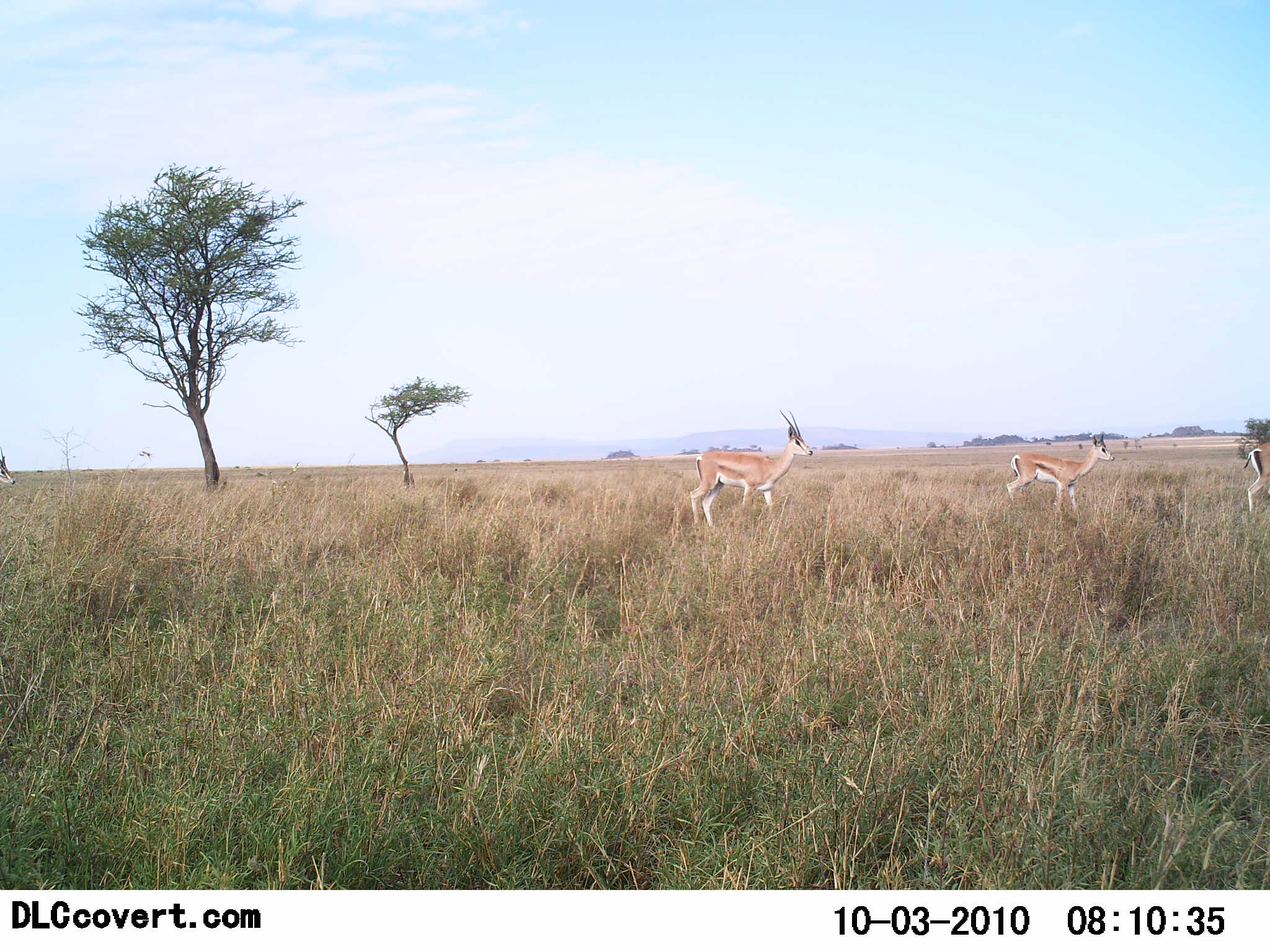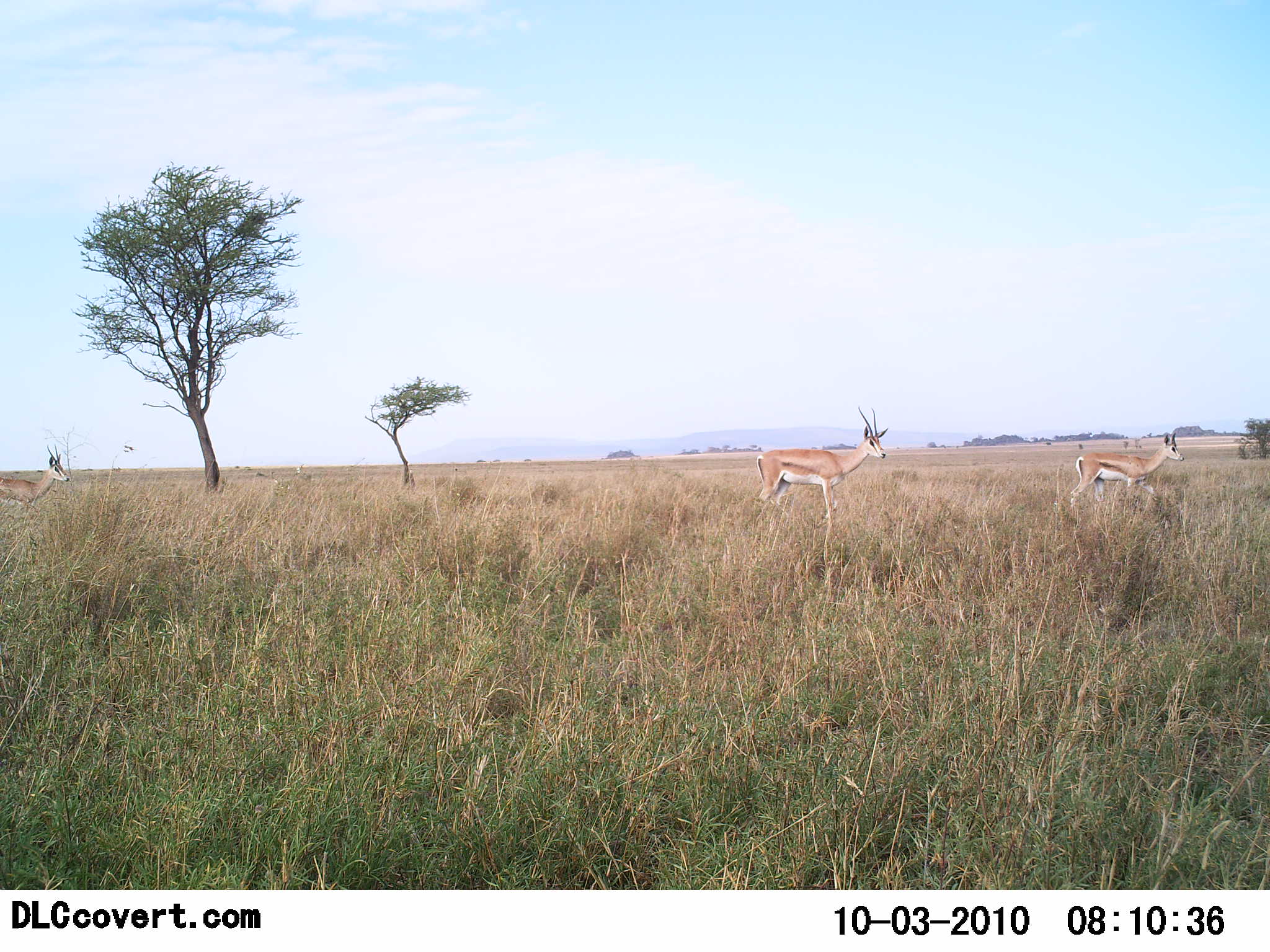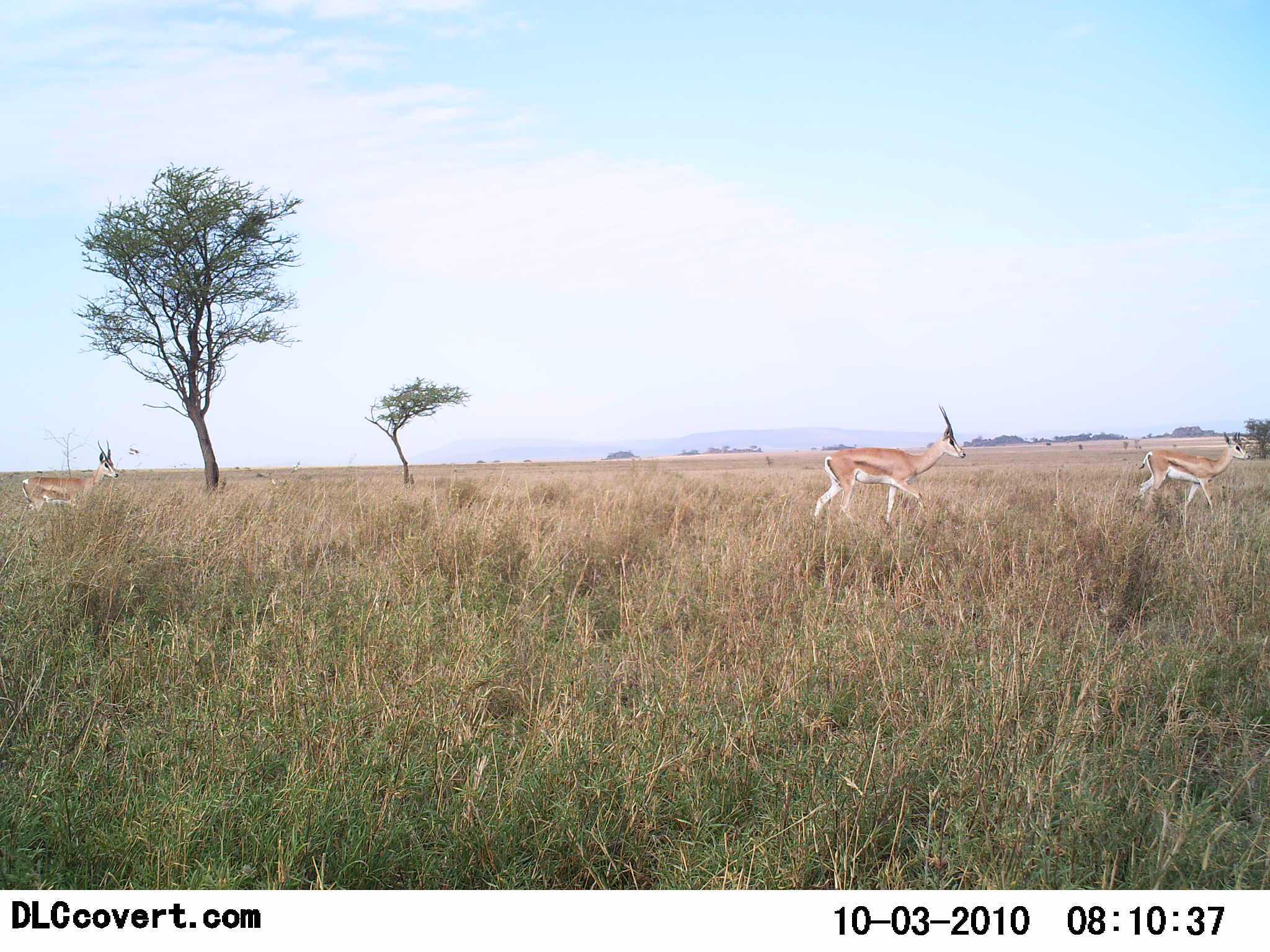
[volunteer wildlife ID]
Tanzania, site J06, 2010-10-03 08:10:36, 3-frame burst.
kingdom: Animalia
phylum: Chordata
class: Mammalia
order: Artiodactyla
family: Bovidae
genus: Nanger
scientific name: Nanger granti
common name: grant's gazelle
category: gazellegrants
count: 4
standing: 18%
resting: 0%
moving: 88%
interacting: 0%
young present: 0%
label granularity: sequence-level